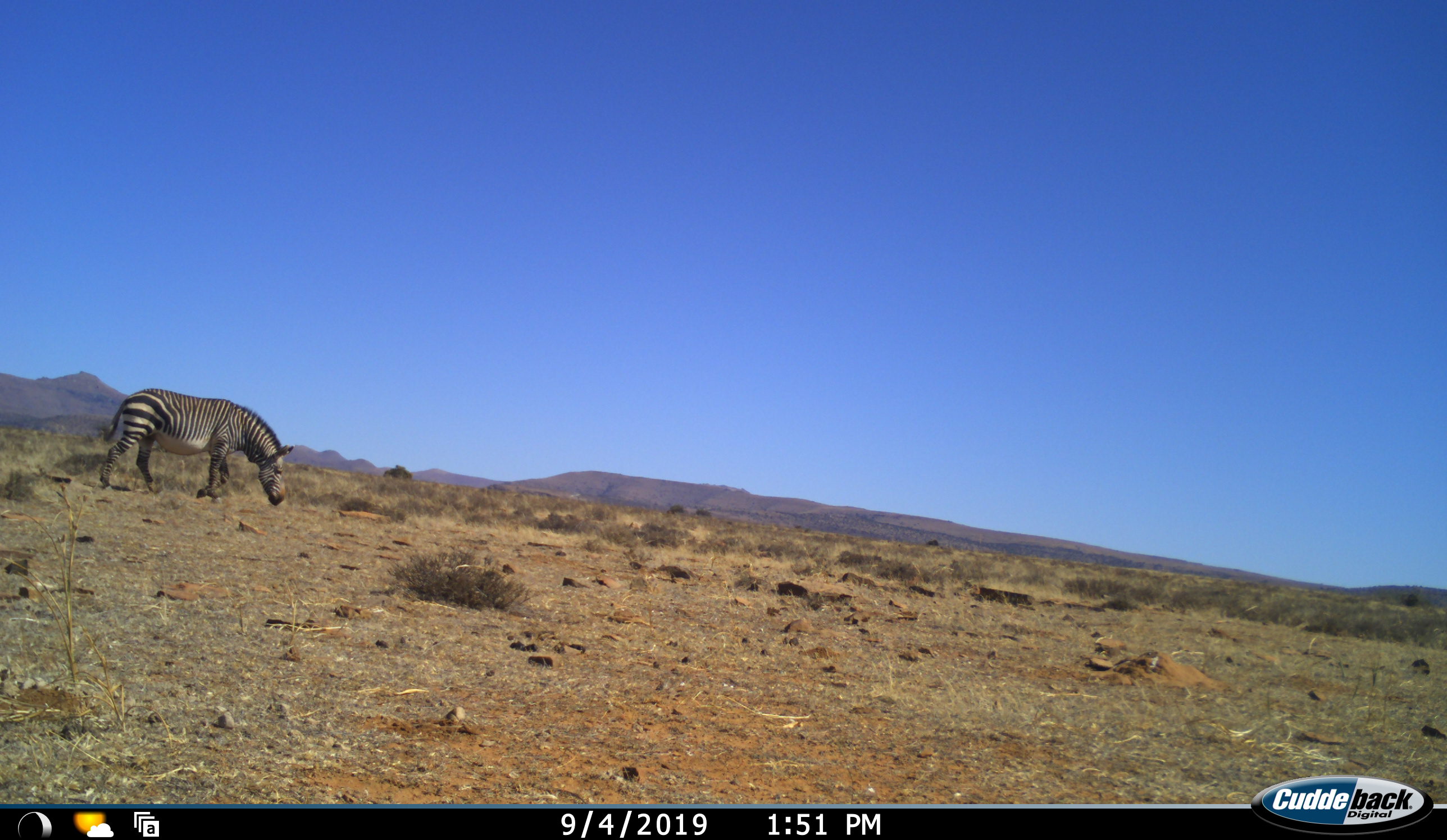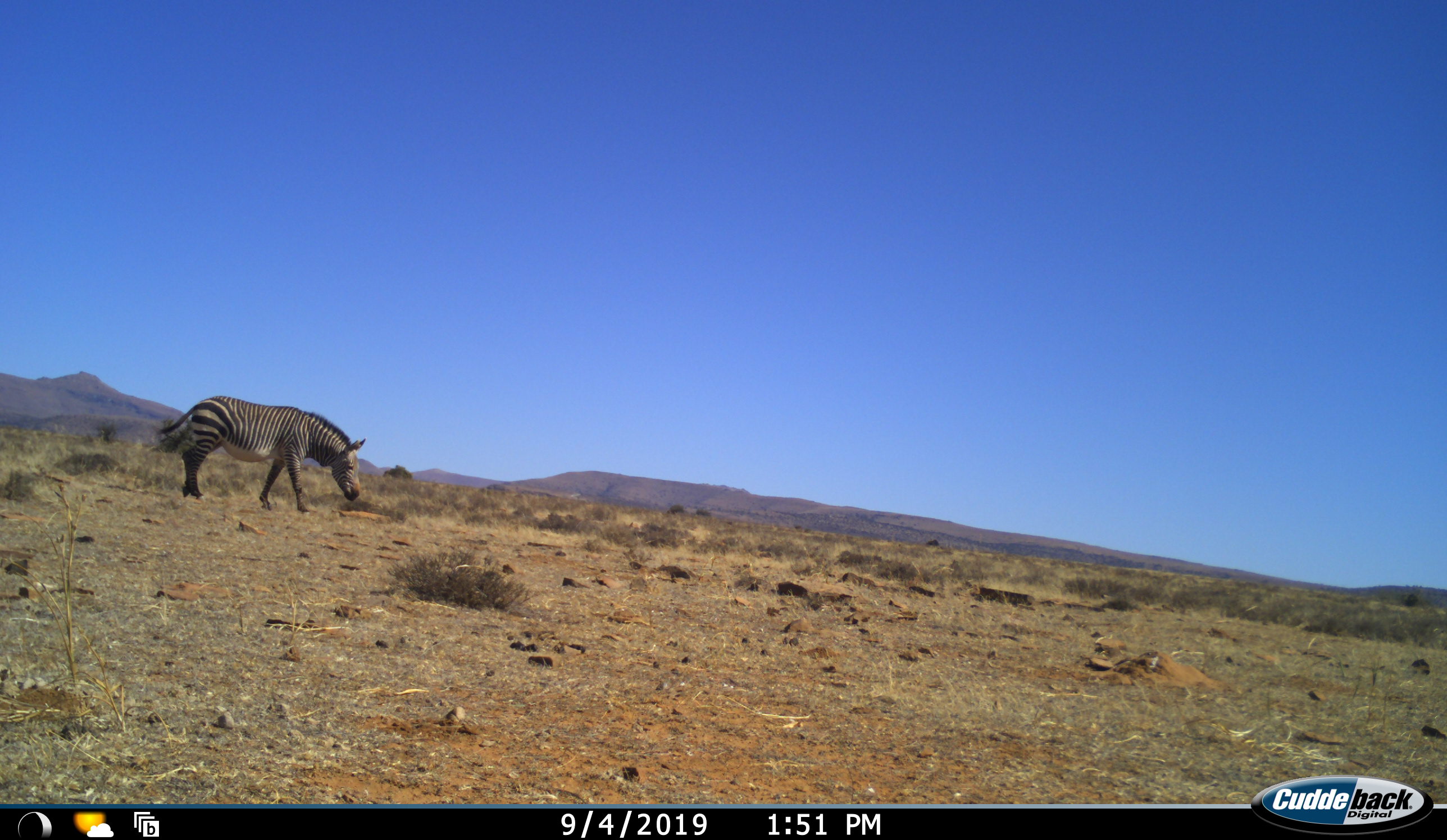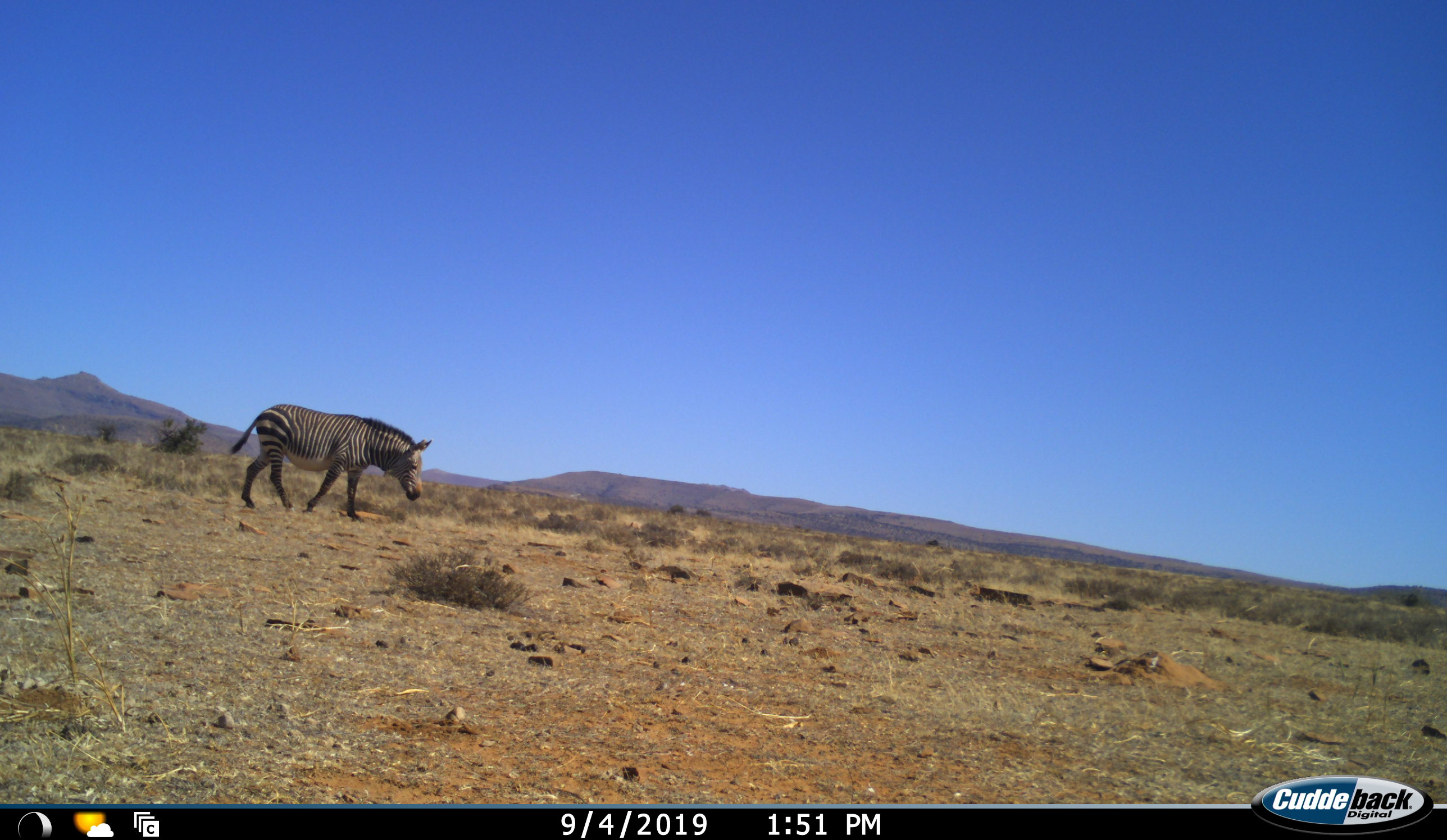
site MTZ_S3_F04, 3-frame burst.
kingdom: Animalia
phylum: Chordata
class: Mammalia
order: Perissodactyla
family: Equidae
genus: Equus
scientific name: Equus zebra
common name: mountain zebra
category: zebramountain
Zebramountain (mountain zebra) (Equus zebra), count 1. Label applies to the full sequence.